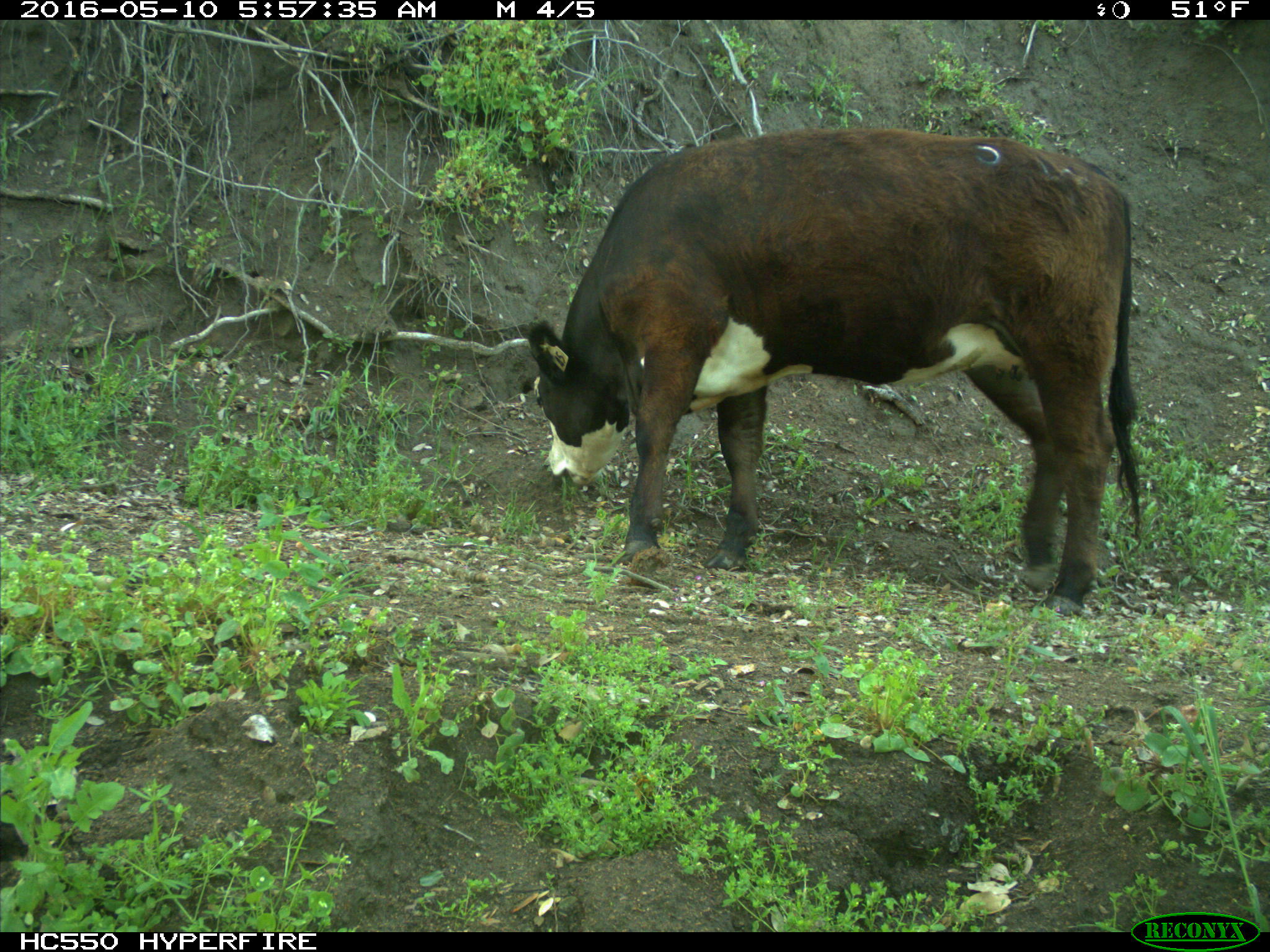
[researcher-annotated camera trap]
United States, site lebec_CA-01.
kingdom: Animalia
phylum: Chordata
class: Mammalia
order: Artiodactyla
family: Bovidae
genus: Bos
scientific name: Bos taurus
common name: domestic cow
Bos taurus (domestic cow).